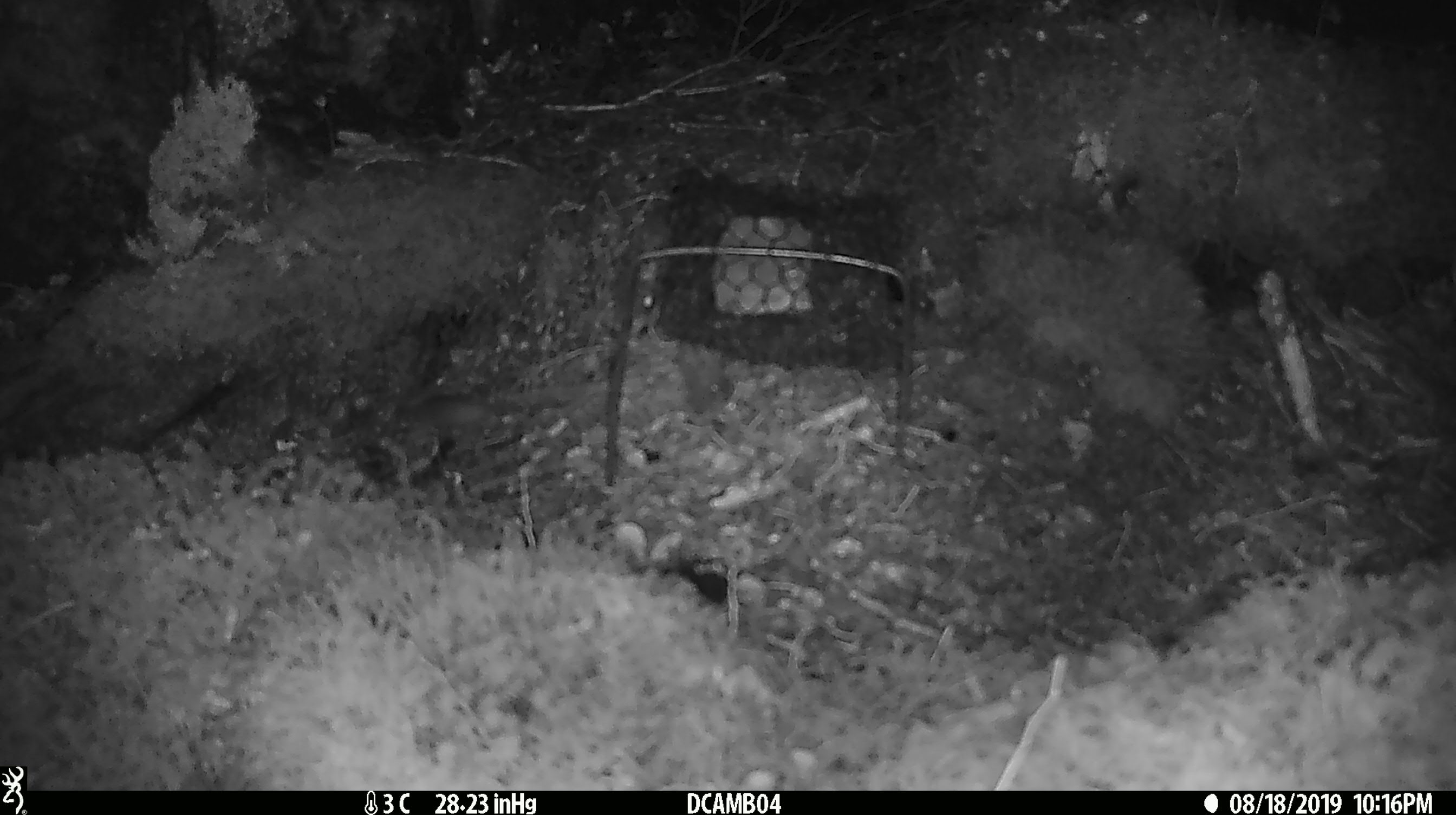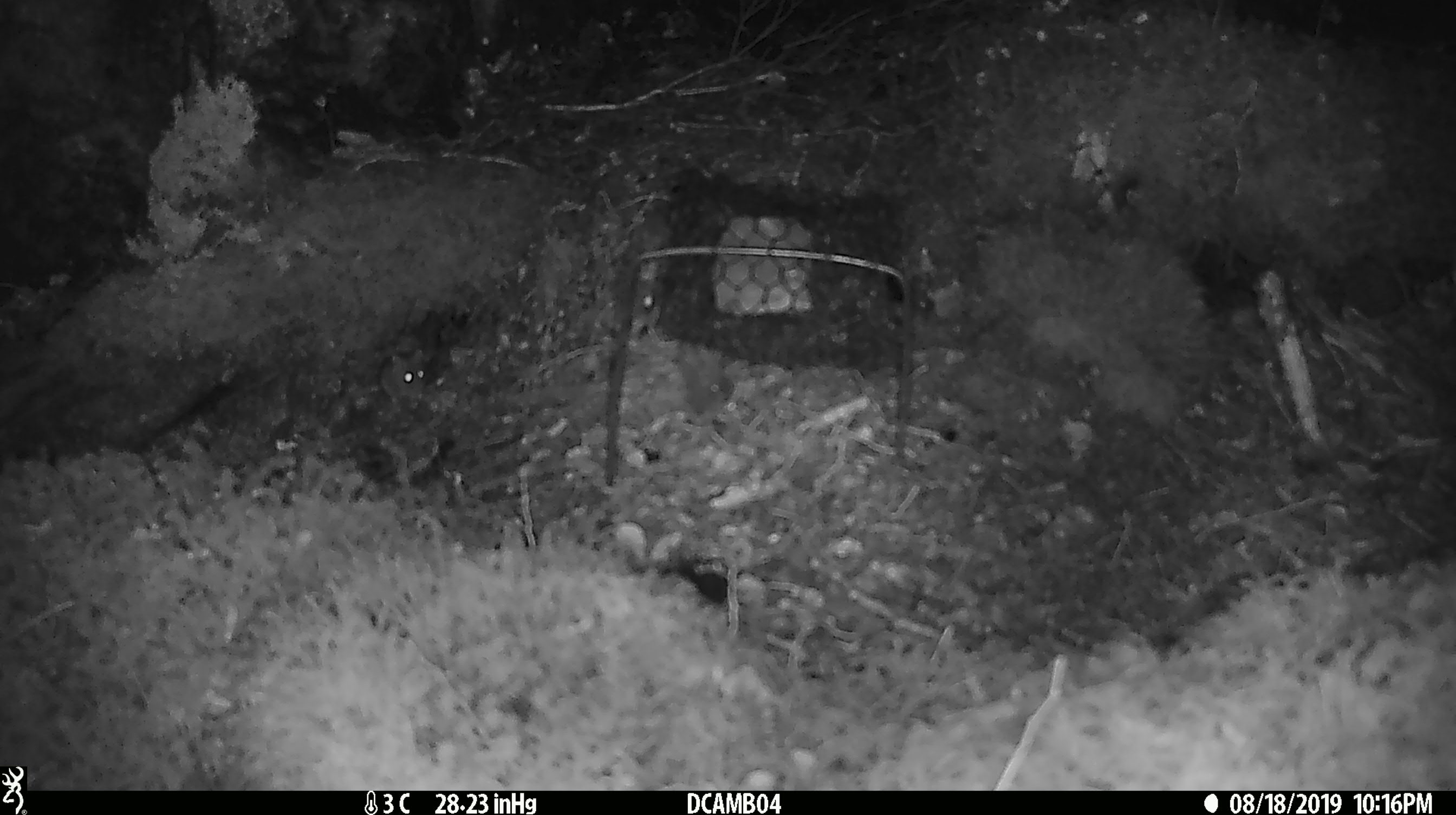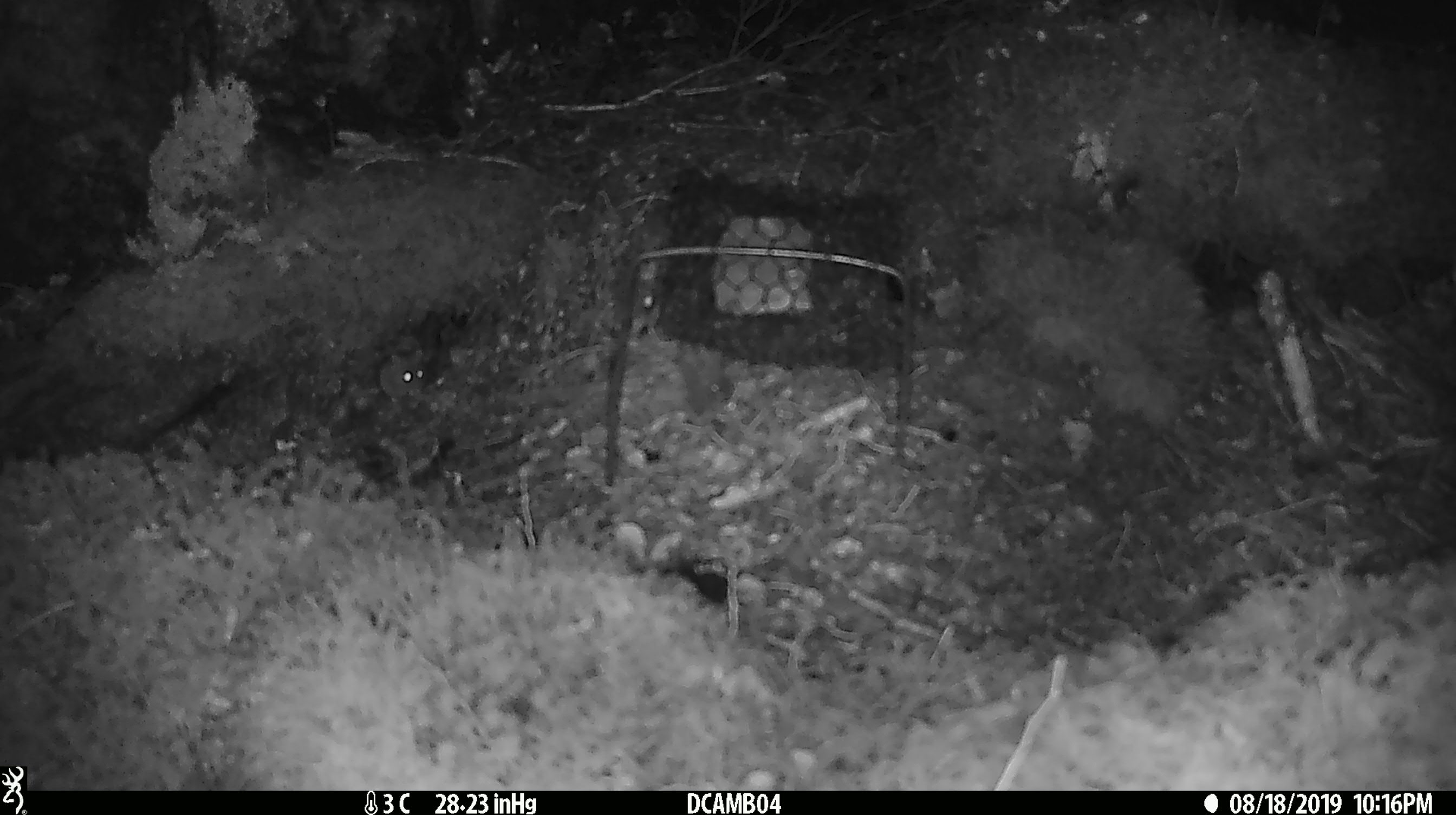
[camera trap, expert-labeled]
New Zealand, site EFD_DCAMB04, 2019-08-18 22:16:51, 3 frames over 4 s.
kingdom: Animalia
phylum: Chordata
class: Mammalia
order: Rodentia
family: Muridae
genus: Mus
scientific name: Mus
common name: mouse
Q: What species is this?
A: Mouse (Mus).